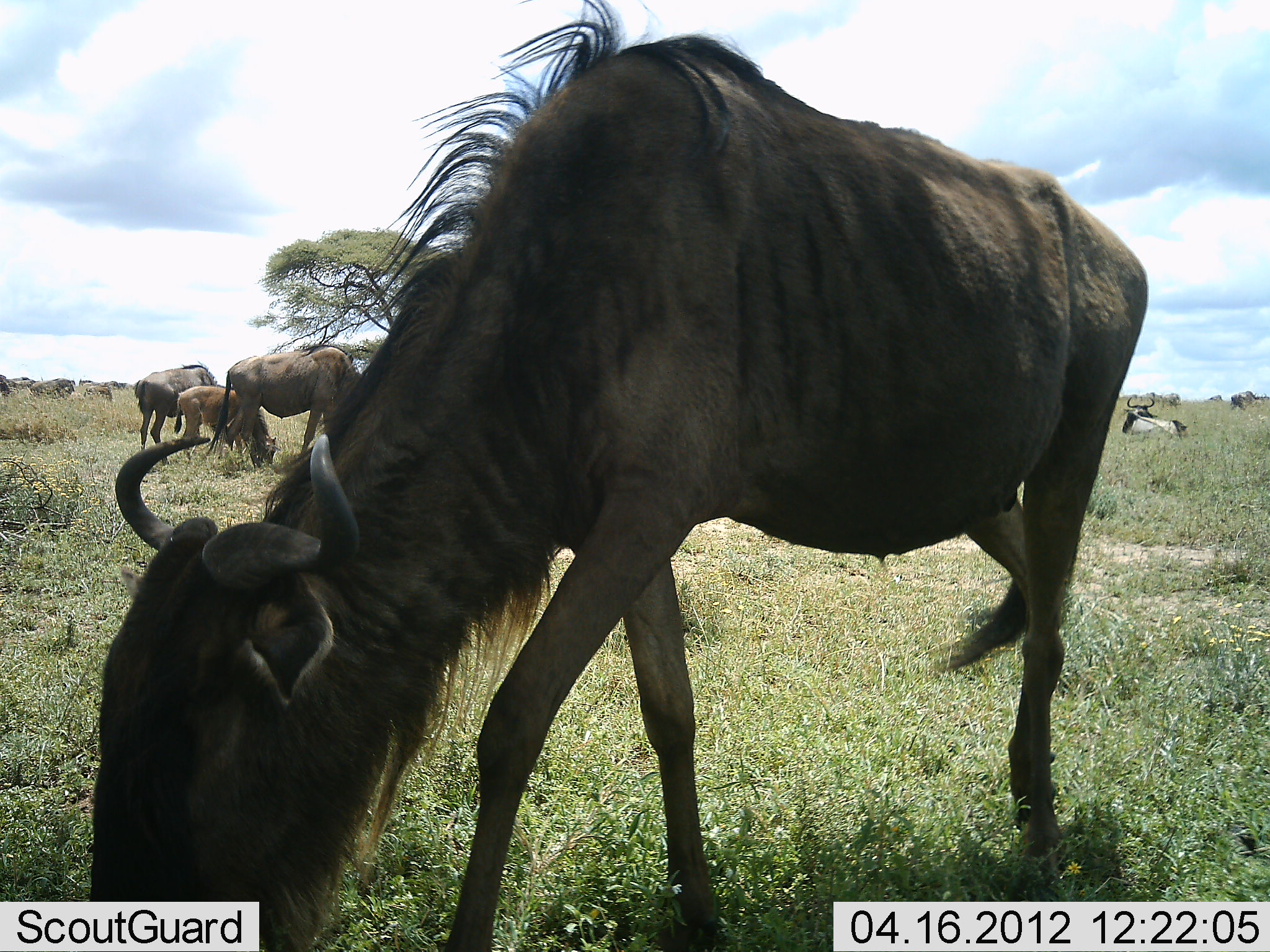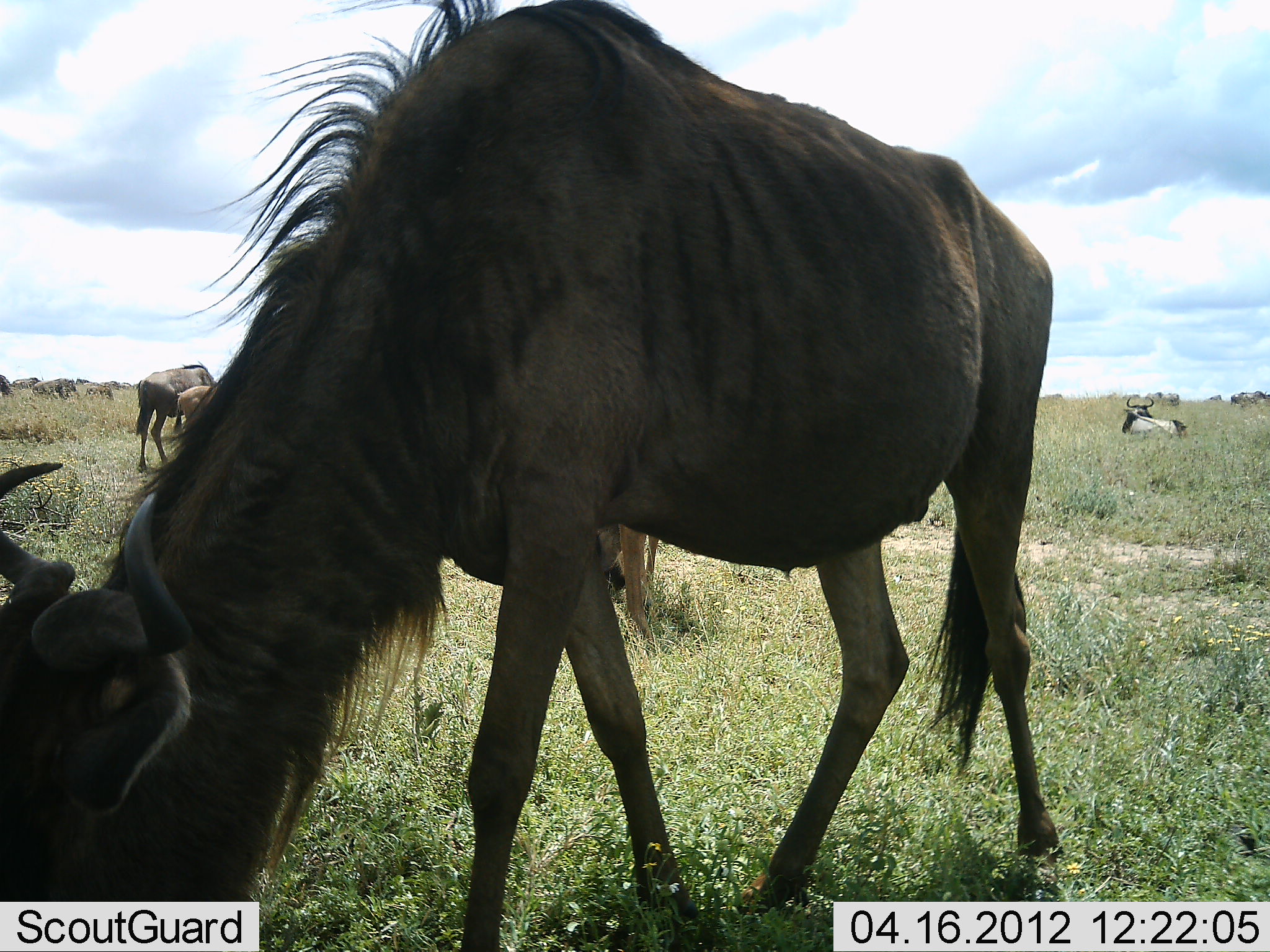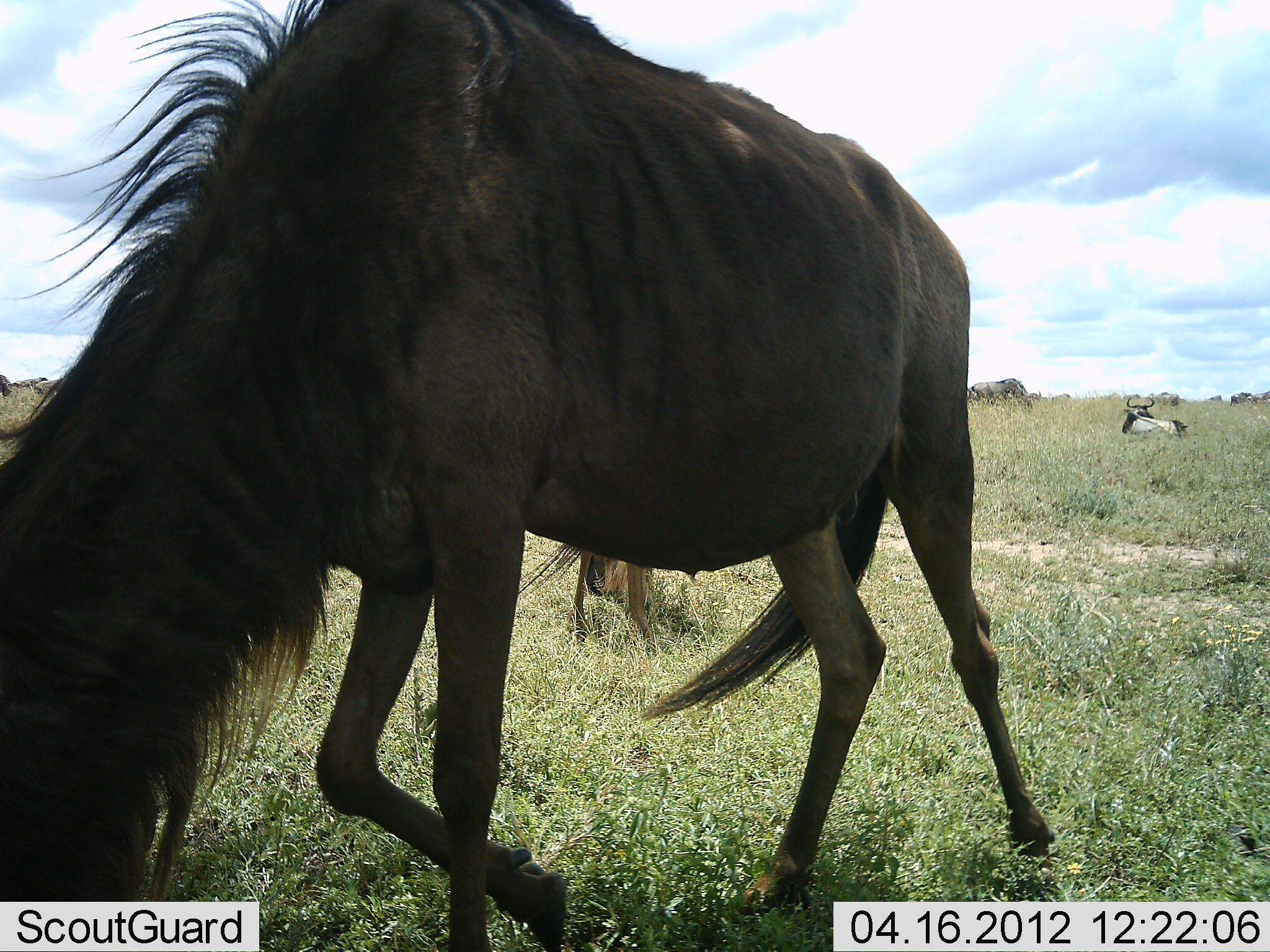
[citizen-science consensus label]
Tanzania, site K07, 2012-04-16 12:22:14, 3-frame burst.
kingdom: Animalia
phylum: Chordata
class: Mammalia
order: Artiodactyla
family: Bovidae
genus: Connochaetes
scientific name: Connochaetes taurinus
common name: blue wildebeest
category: wildebeest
Wildebeest (blue wildebeest) (Connochaetes taurinus), count 11-50. Behavior (volunteer vote fractions): standing 54%, resting 58%, moving 62%, interacting 4%. Young present (vote fraction): 69%. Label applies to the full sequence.